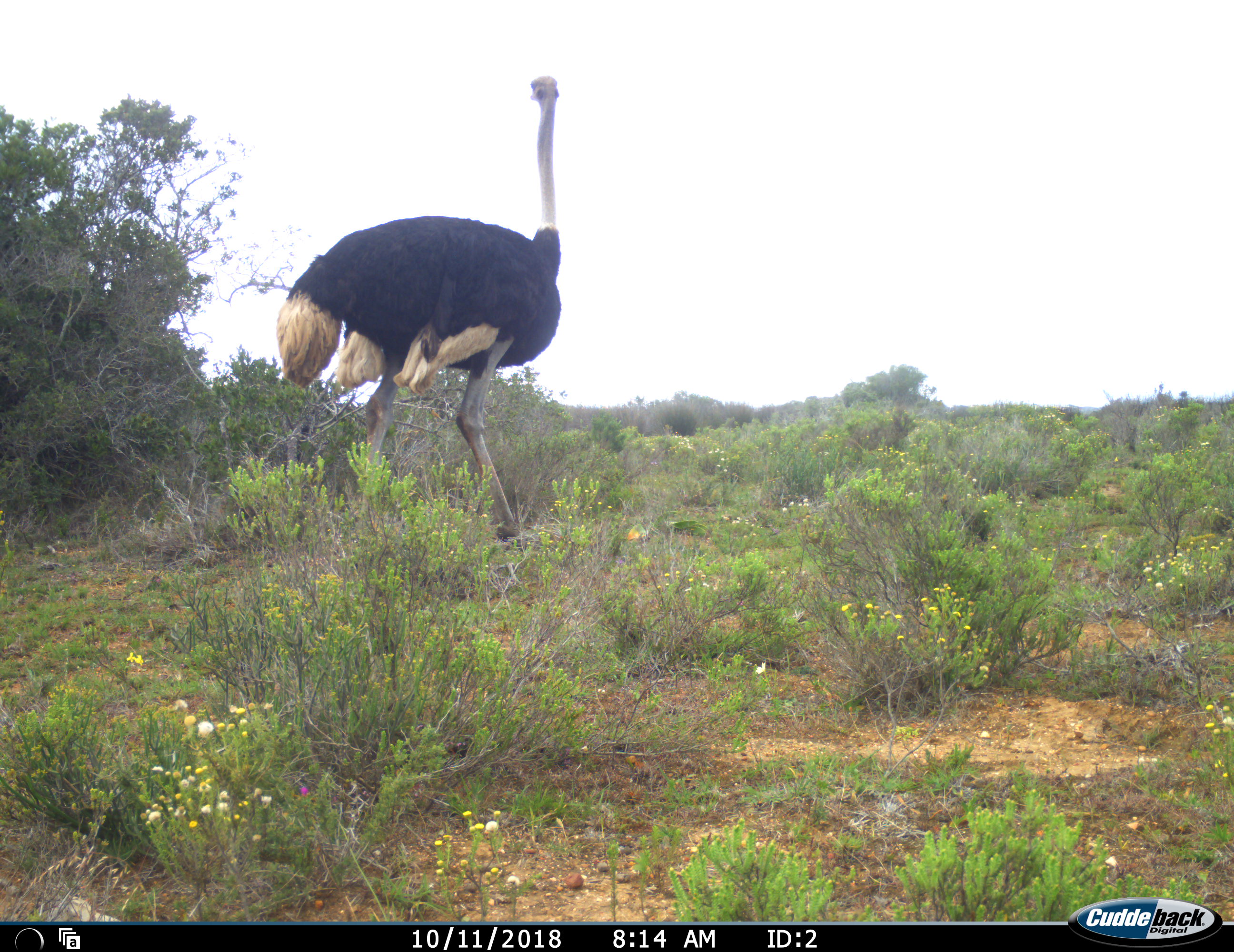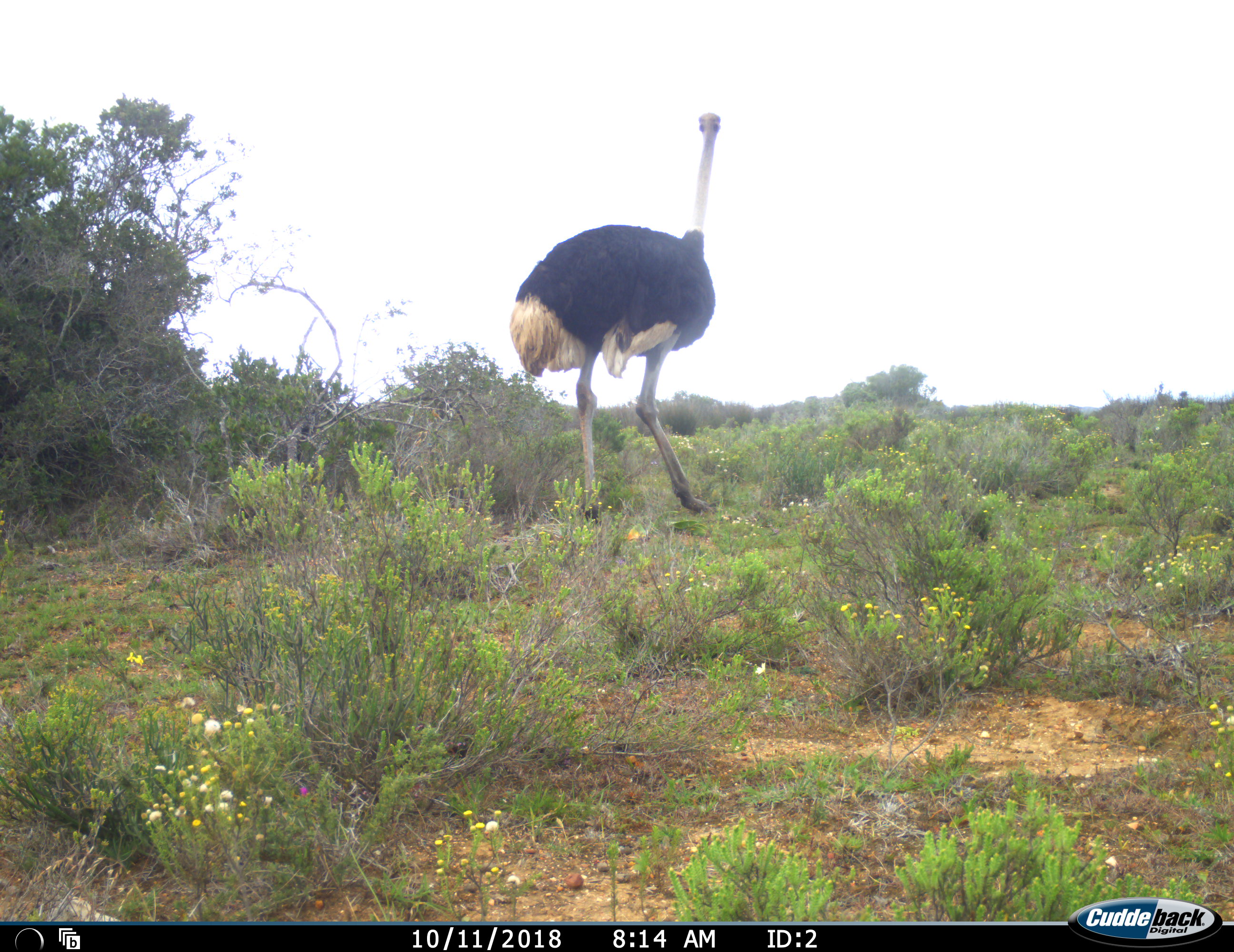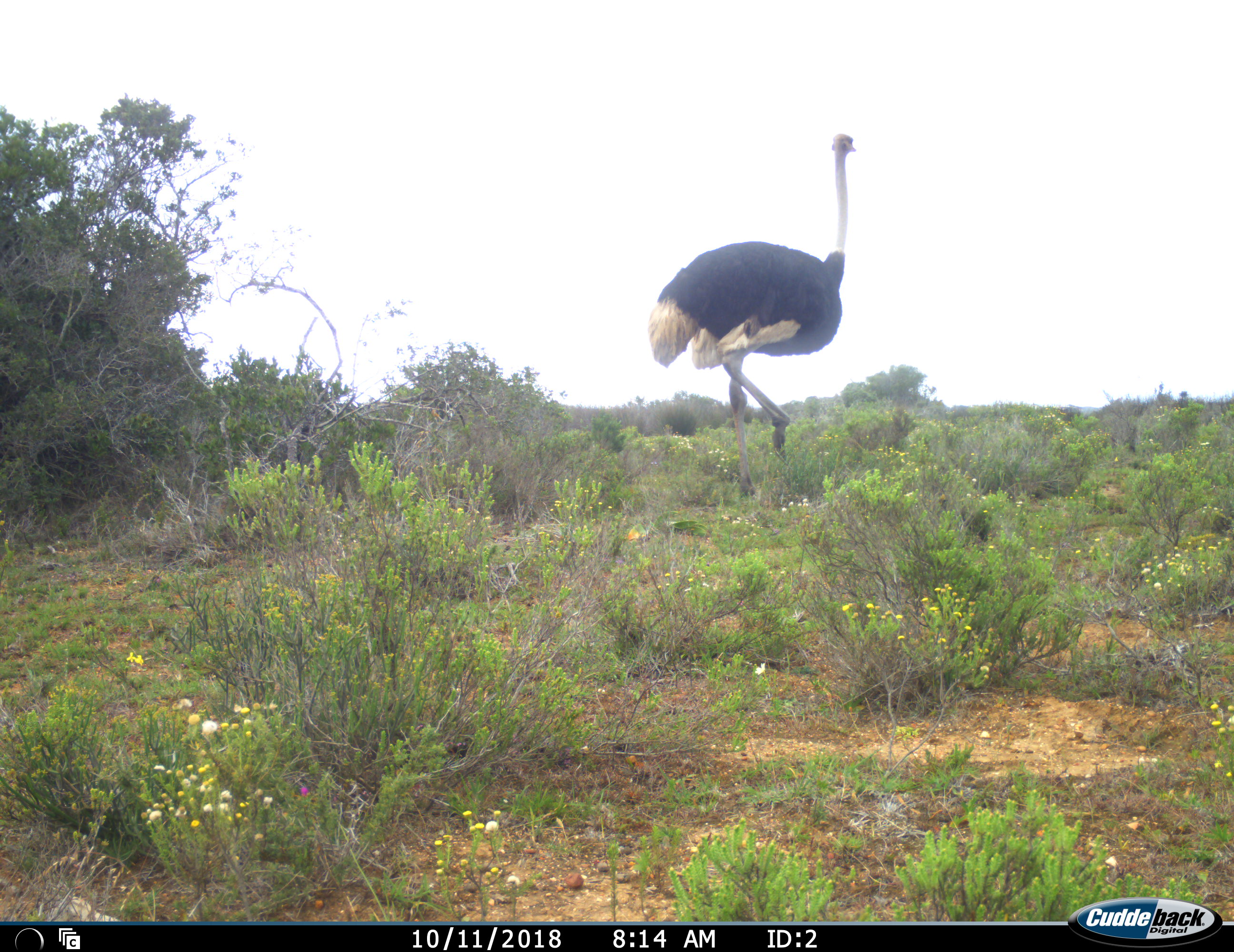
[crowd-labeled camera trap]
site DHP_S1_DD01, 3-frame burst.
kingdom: Animalia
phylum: Chordata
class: Aves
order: Struthioniformes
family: Struthionidae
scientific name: Struthionidae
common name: ostrich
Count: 1.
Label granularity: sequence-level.